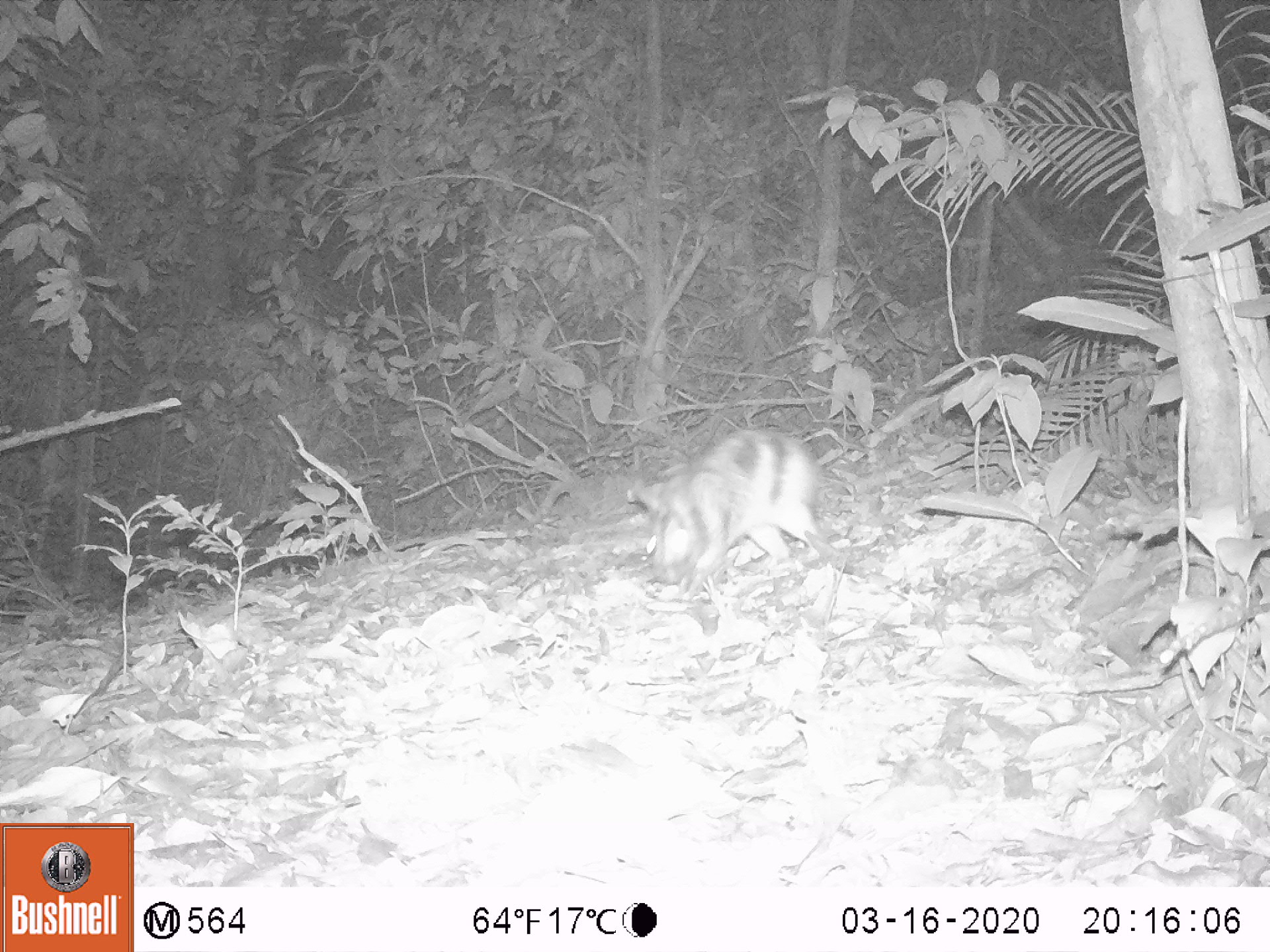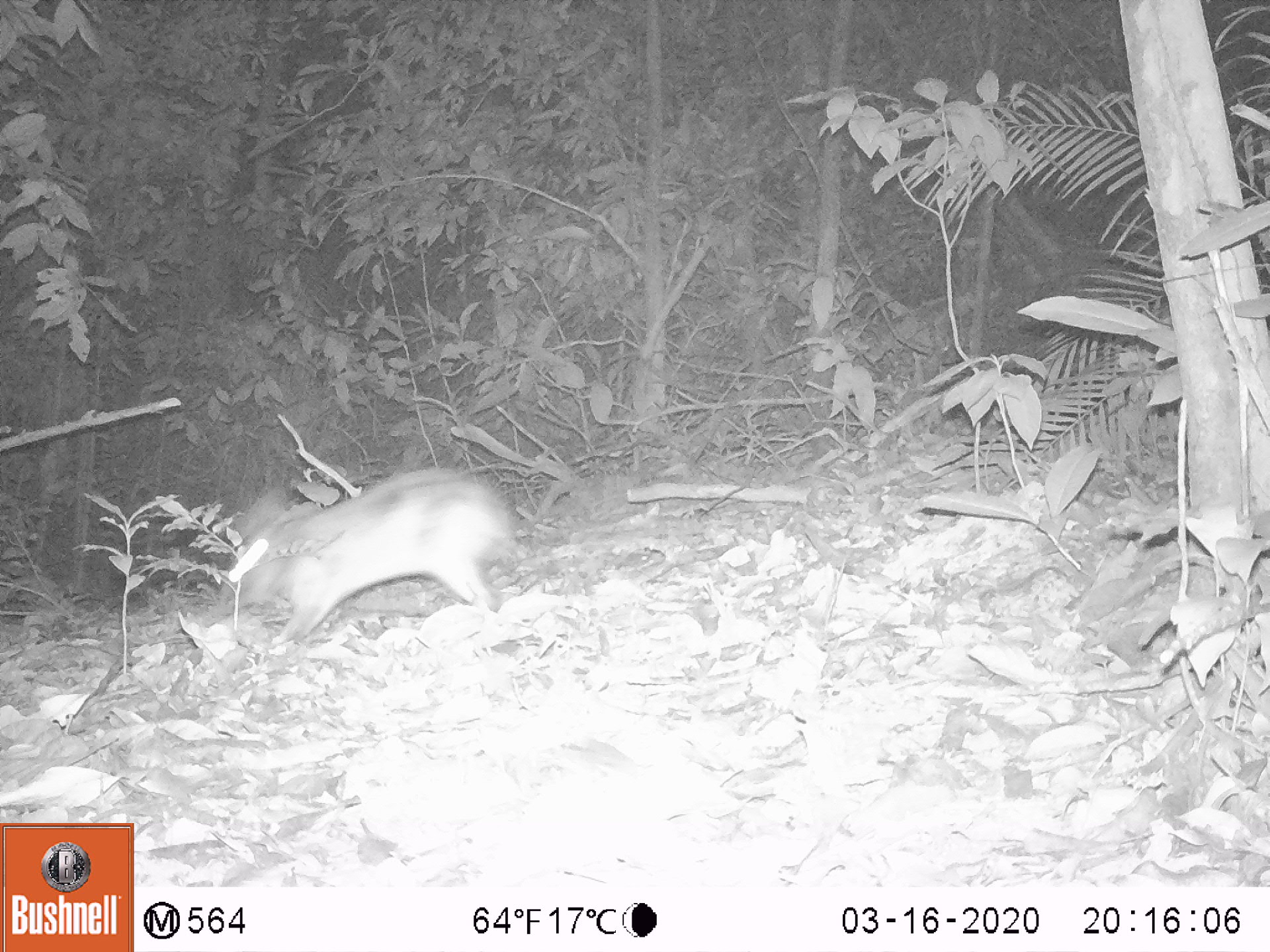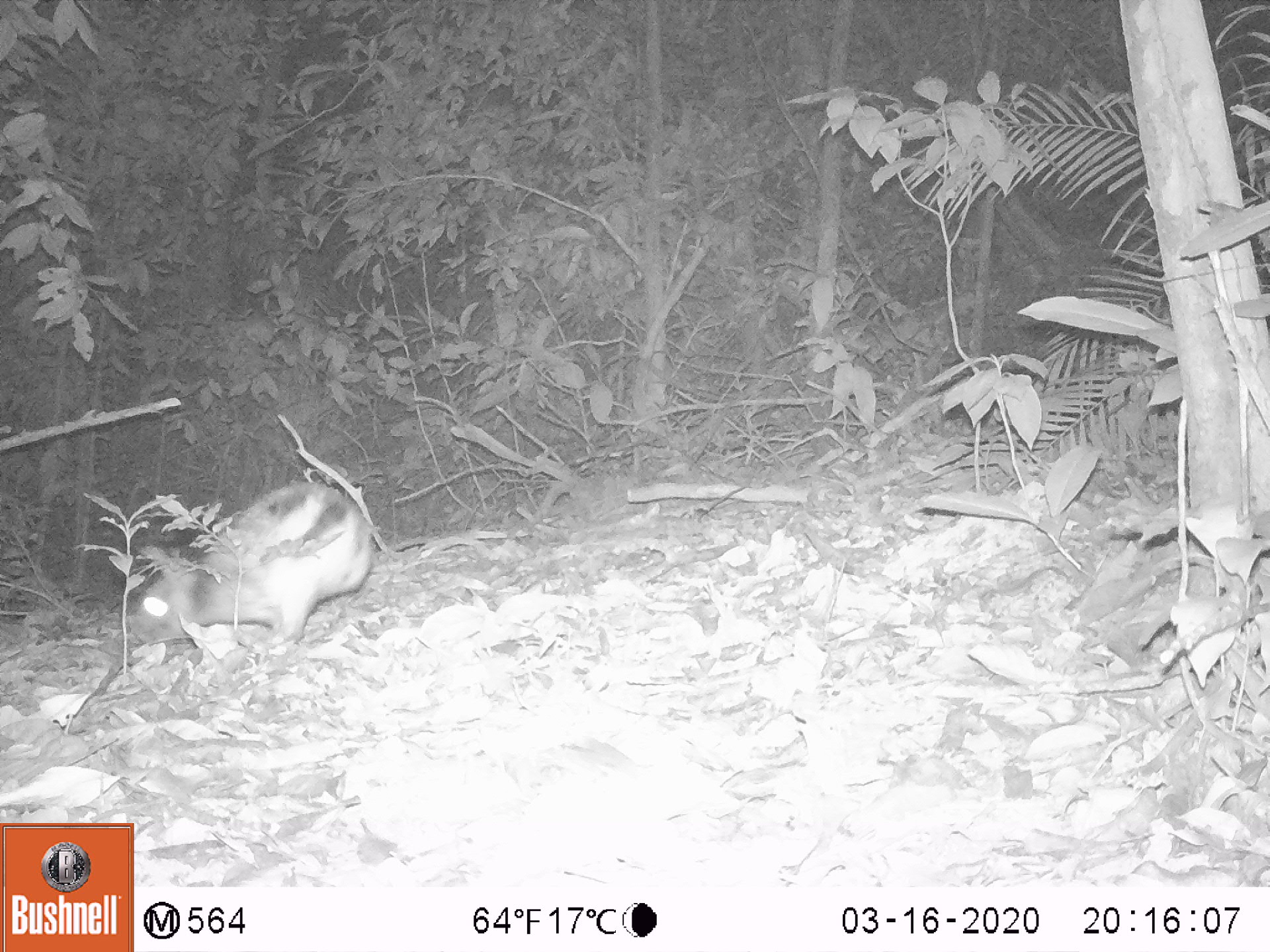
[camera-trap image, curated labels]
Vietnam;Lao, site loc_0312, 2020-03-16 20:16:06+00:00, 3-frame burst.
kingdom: Animalia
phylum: Chordata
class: Mammalia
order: Lagomorpha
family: Leporidae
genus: Nesolagus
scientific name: Nesolagus timminsi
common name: annamite striped rabbit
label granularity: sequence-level